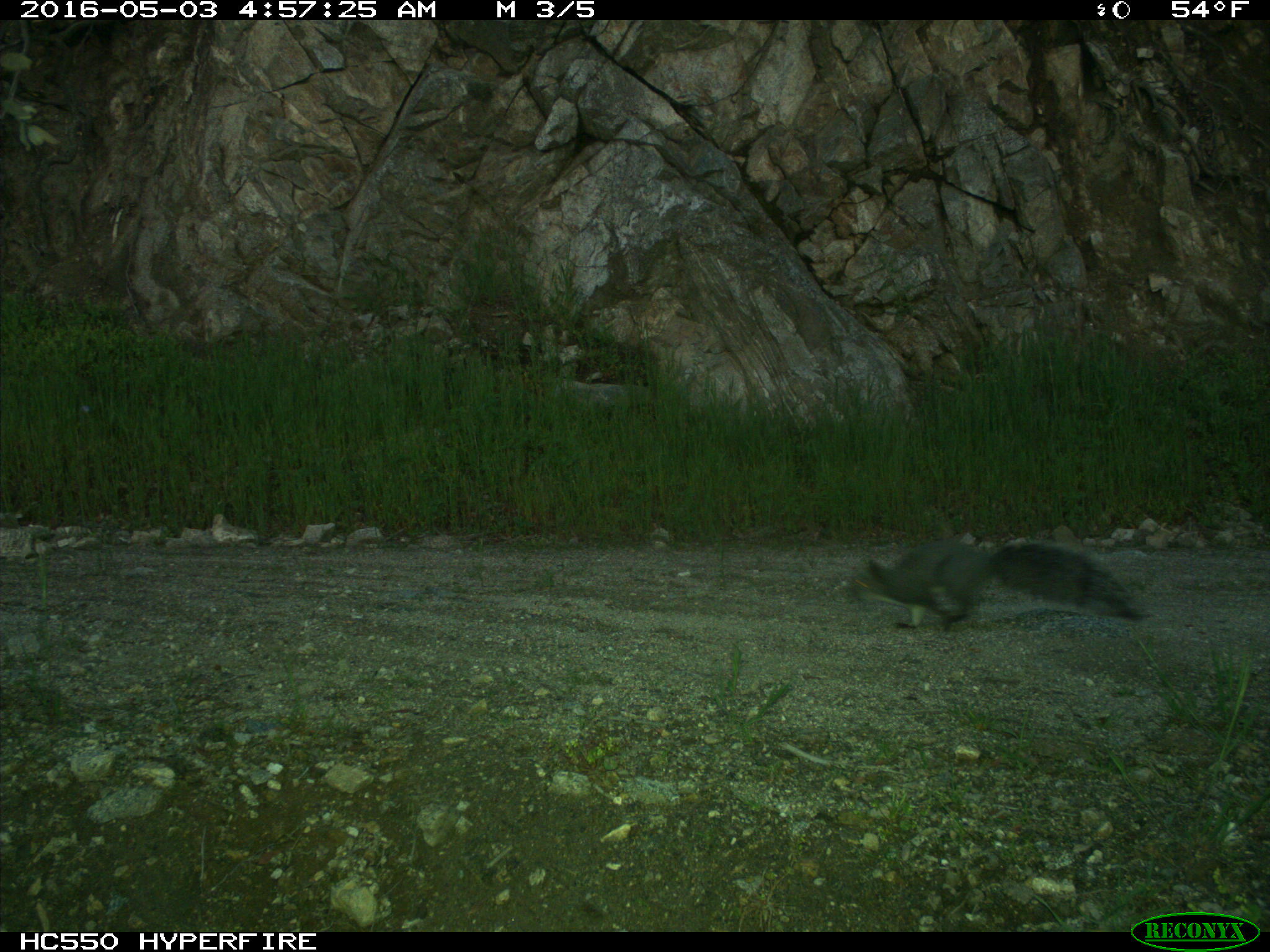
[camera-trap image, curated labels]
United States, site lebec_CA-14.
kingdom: Animalia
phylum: Chordata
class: Mammalia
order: Rodentia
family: Sciuridae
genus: Sciurus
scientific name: Sciurus carolinensis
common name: eastern gray squirrel